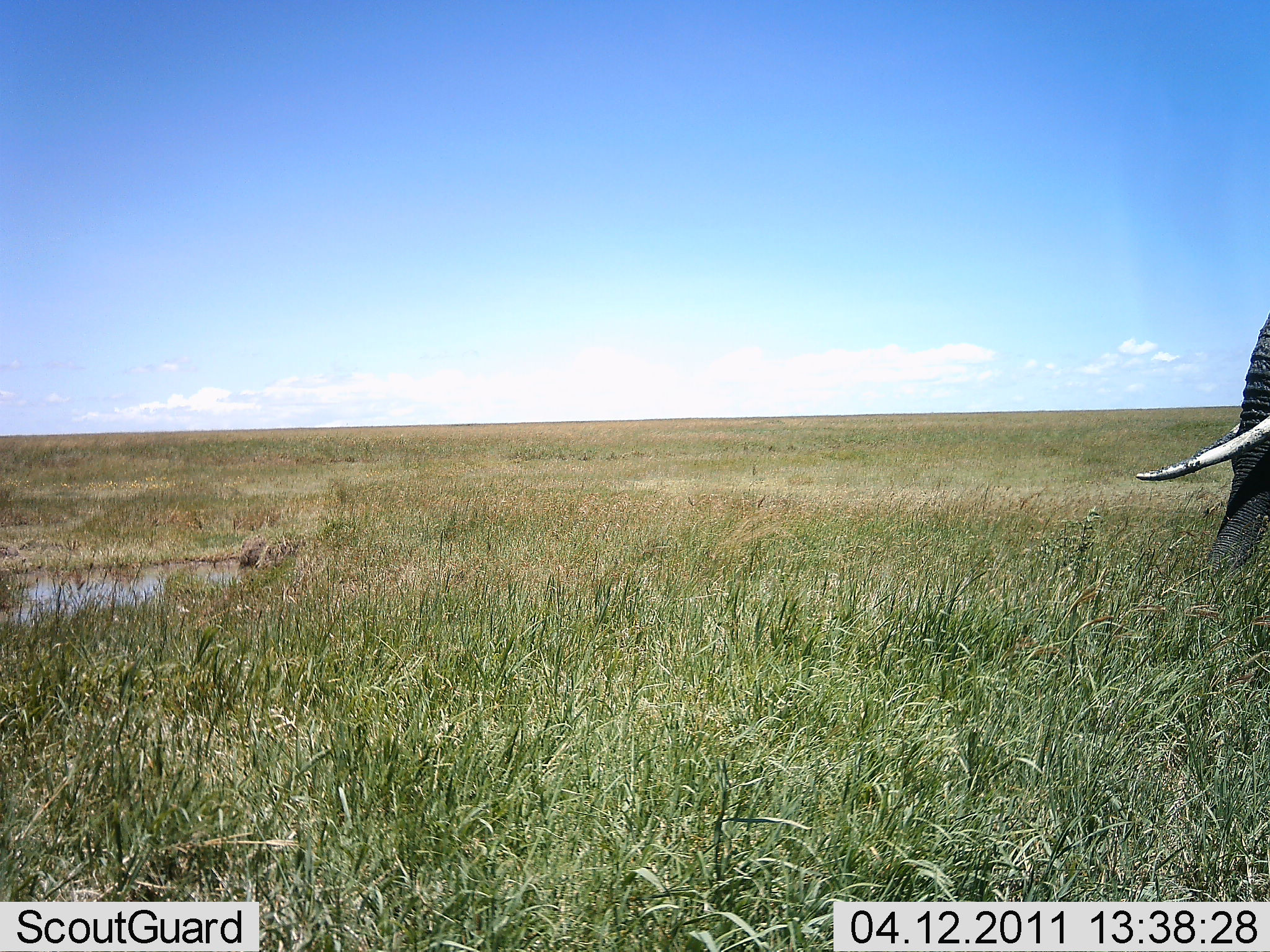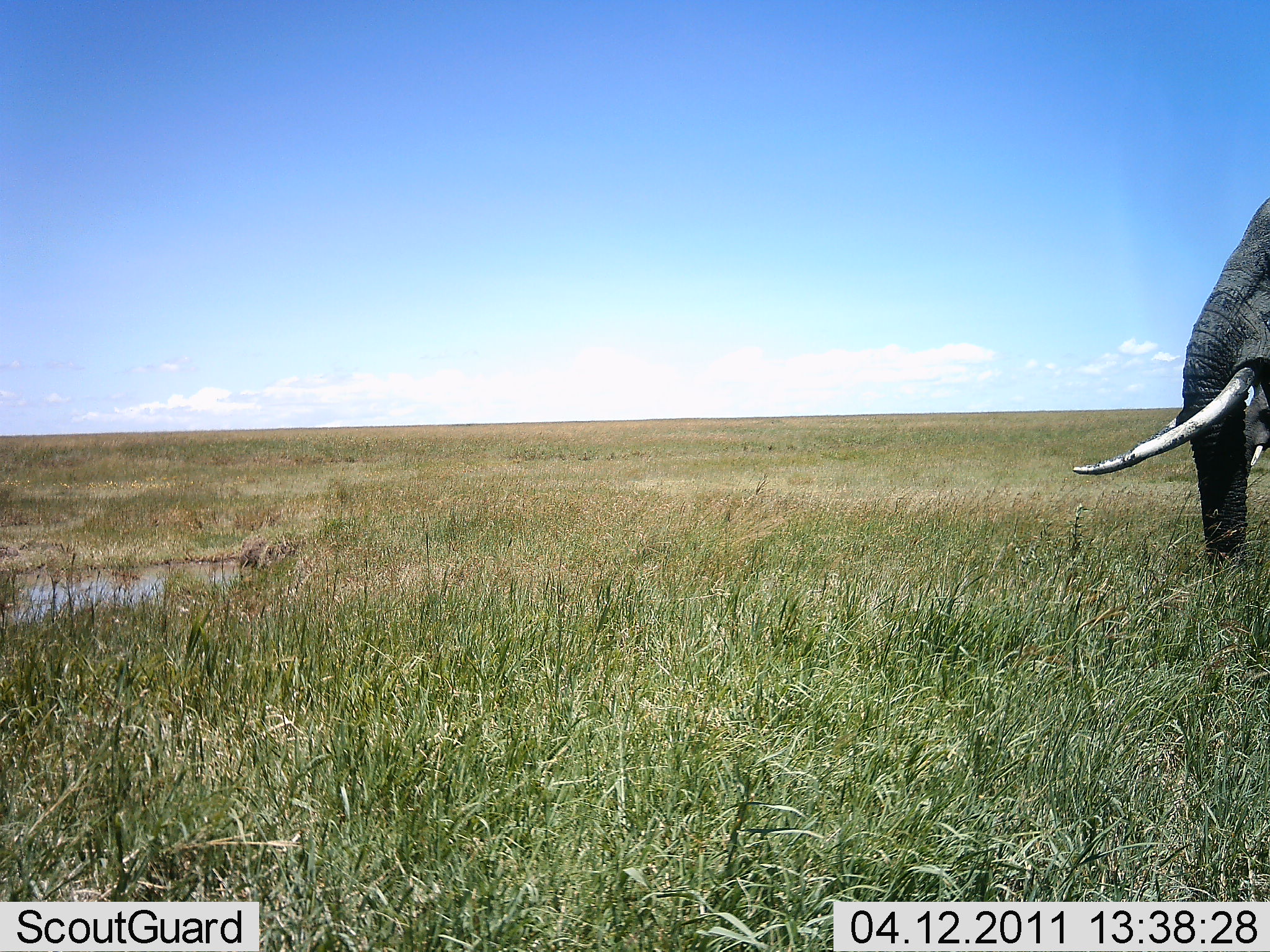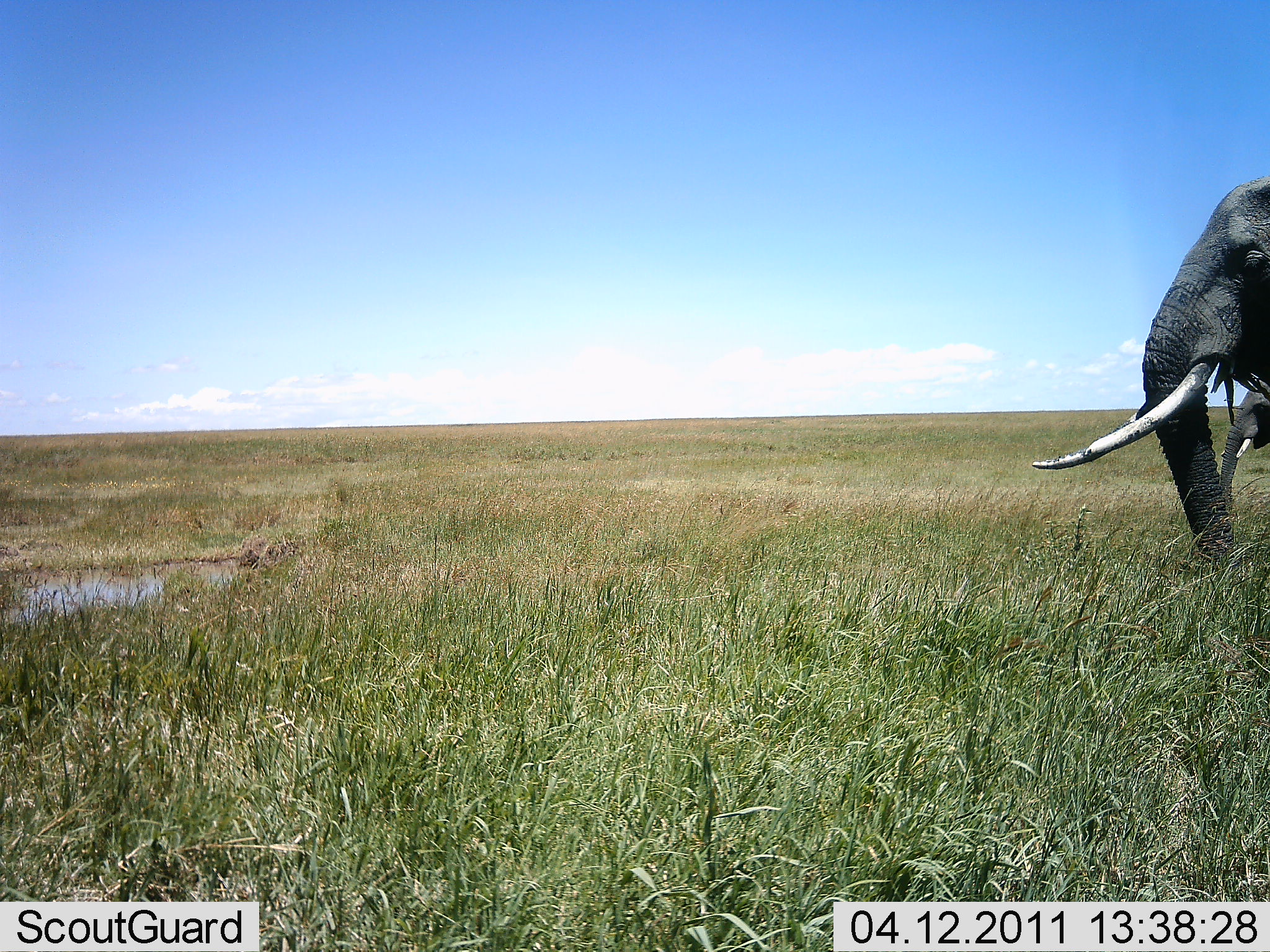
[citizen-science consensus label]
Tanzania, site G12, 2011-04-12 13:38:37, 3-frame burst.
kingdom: Animalia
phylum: Chordata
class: Mammalia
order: Proboscidea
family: Elephantidae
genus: Loxodonta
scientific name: Loxodonta africana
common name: african bush elephant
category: elephant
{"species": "elephant (african bush elephant) (Loxodonta africana)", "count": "2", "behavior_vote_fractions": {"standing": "27%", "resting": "0%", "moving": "73%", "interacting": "0%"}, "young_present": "18%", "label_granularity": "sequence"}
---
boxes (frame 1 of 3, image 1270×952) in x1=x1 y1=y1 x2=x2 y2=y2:
animal: x1=1135 y1=304 x2=1270 y2=618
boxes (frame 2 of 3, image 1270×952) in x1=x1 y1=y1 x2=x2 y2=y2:
animal: x1=1072 y1=199 x2=1270 y2=616; x1=1247 y1=382 x2=1270 y2=482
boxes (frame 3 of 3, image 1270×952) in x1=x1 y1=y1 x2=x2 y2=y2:
animal: x1=1031 y1=173 x2=1270 y2=586; x1=1218 y1=374 x2=1270 y2=510